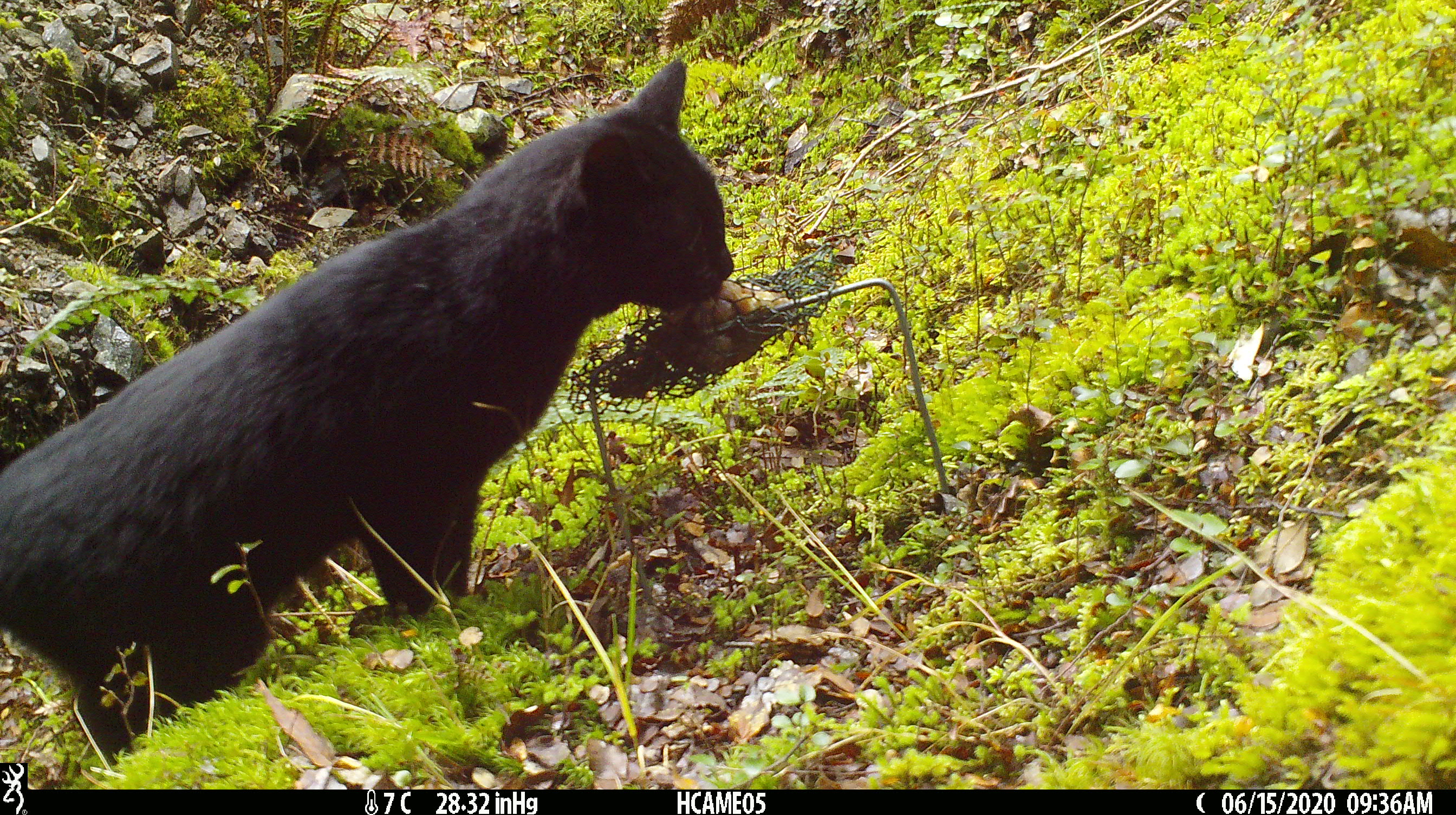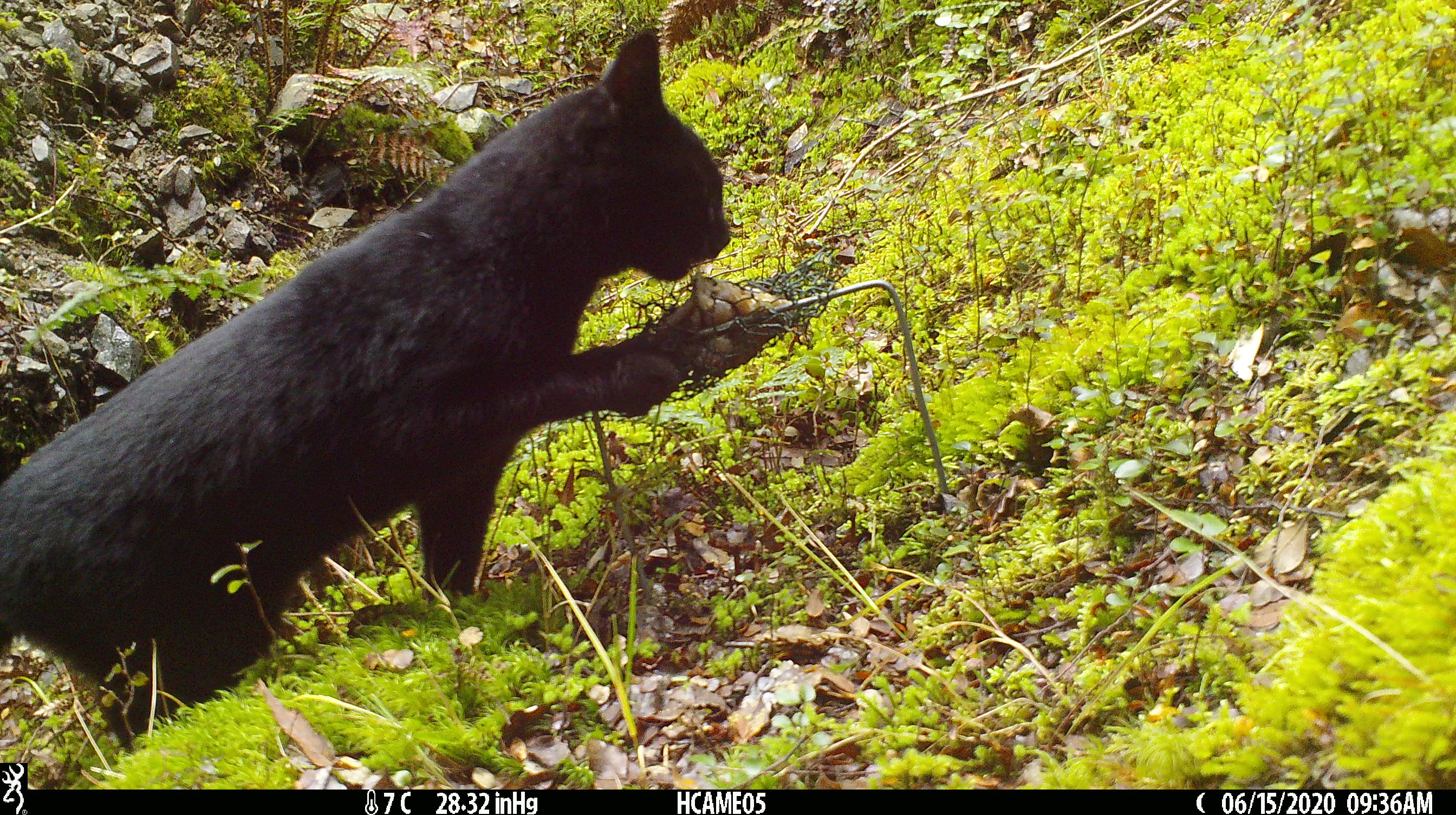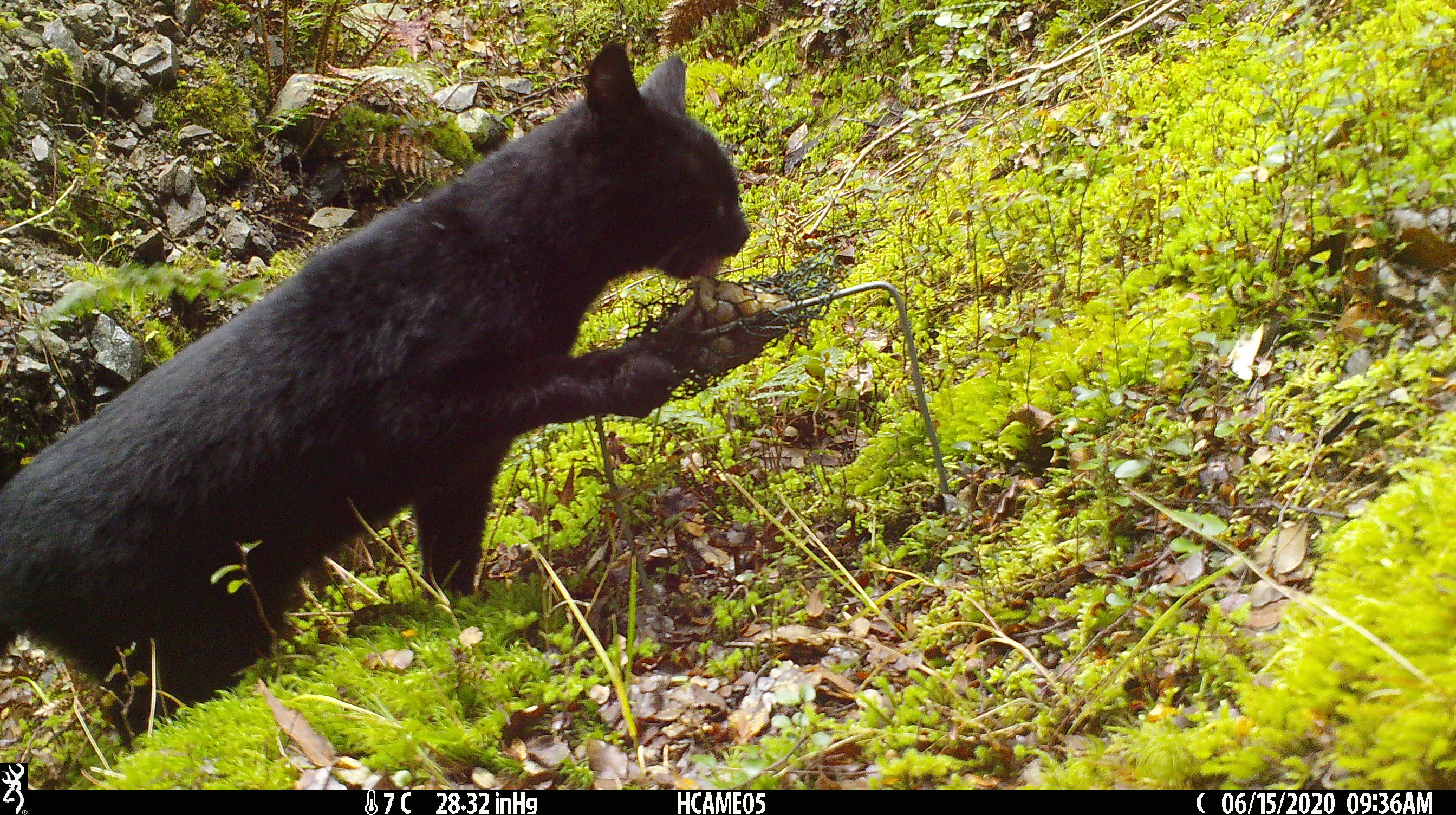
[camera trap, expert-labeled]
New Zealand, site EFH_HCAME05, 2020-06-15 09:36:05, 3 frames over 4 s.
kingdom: Animalia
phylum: Chordata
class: Mammalia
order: Carnivora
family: Felidae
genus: Felis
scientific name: Felis catus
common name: domestic cat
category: cat